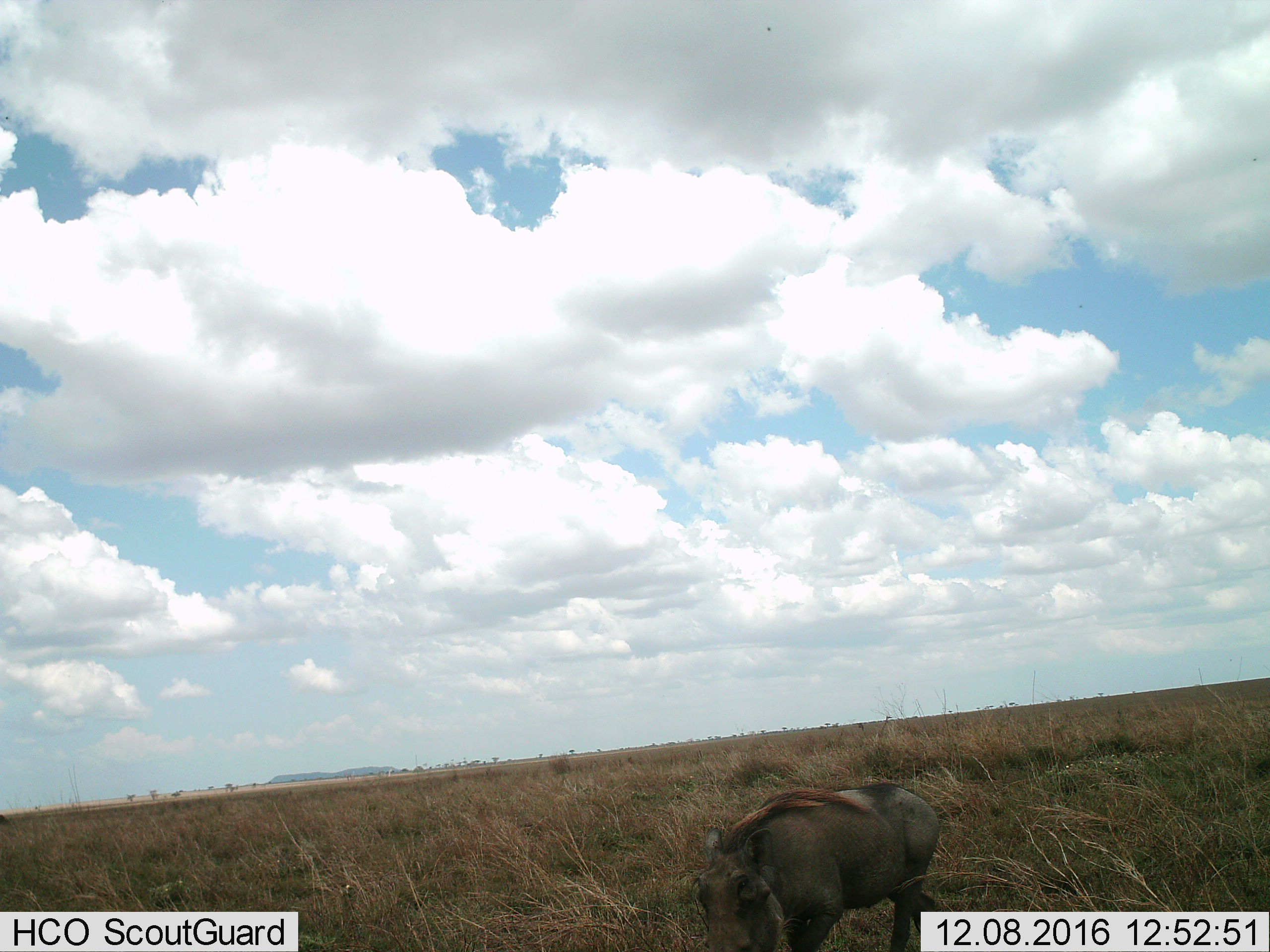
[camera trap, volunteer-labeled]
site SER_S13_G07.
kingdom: Animalia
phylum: Chordata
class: Mammalia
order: Artiodactyla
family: Suidae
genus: Phacochoerus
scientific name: Phacochoerus africanus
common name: warthog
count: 1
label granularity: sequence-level